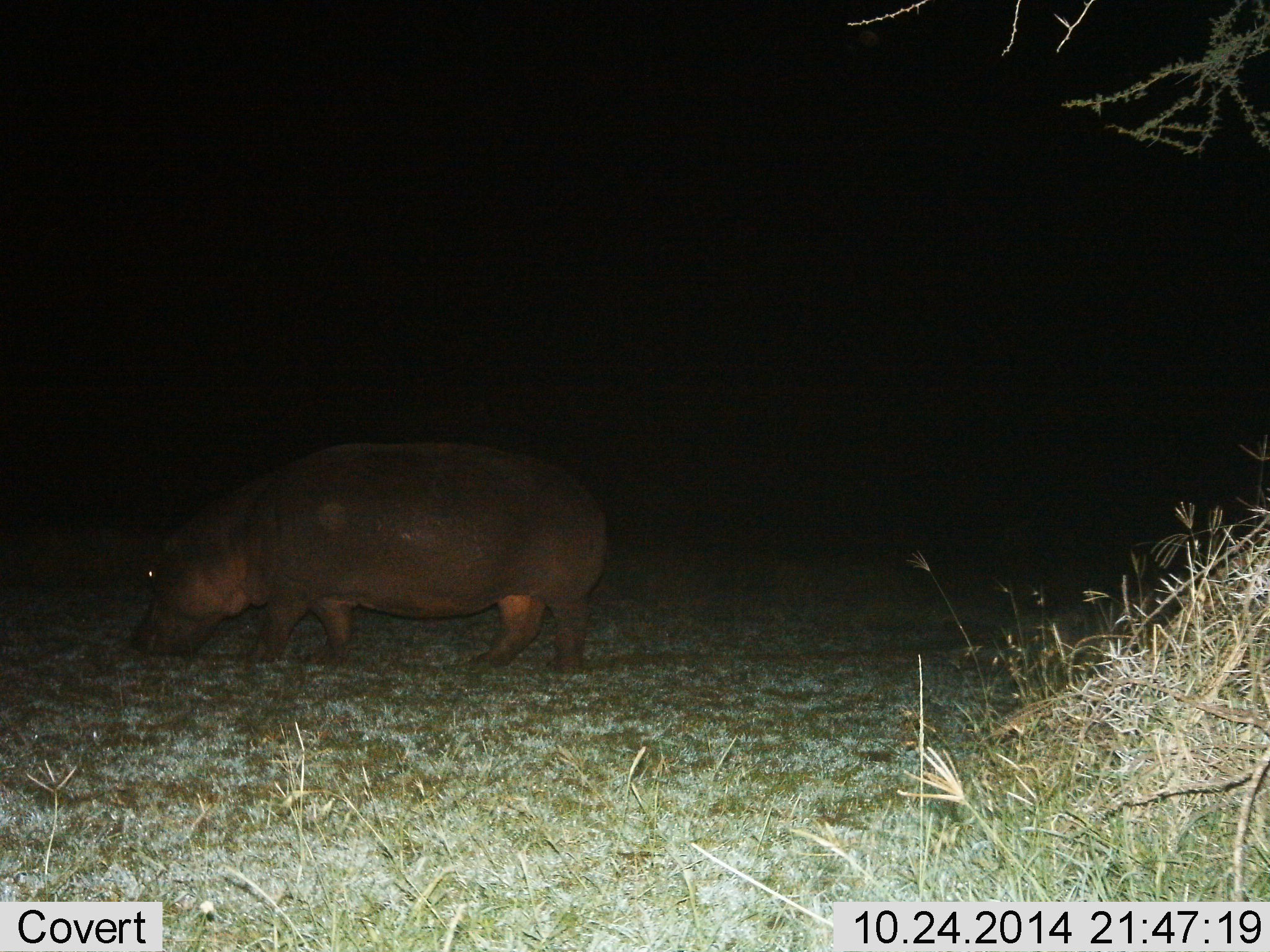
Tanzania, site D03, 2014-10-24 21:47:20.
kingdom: Animalia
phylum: Chordata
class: Mammalia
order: Artiodactyla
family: Hippopotamidae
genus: Hippopotamus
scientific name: Hippopotamus amphibius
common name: hippopotamus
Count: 1.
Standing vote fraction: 20%.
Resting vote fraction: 0%.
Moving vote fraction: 30%.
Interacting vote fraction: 0%.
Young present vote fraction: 0%.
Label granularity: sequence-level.